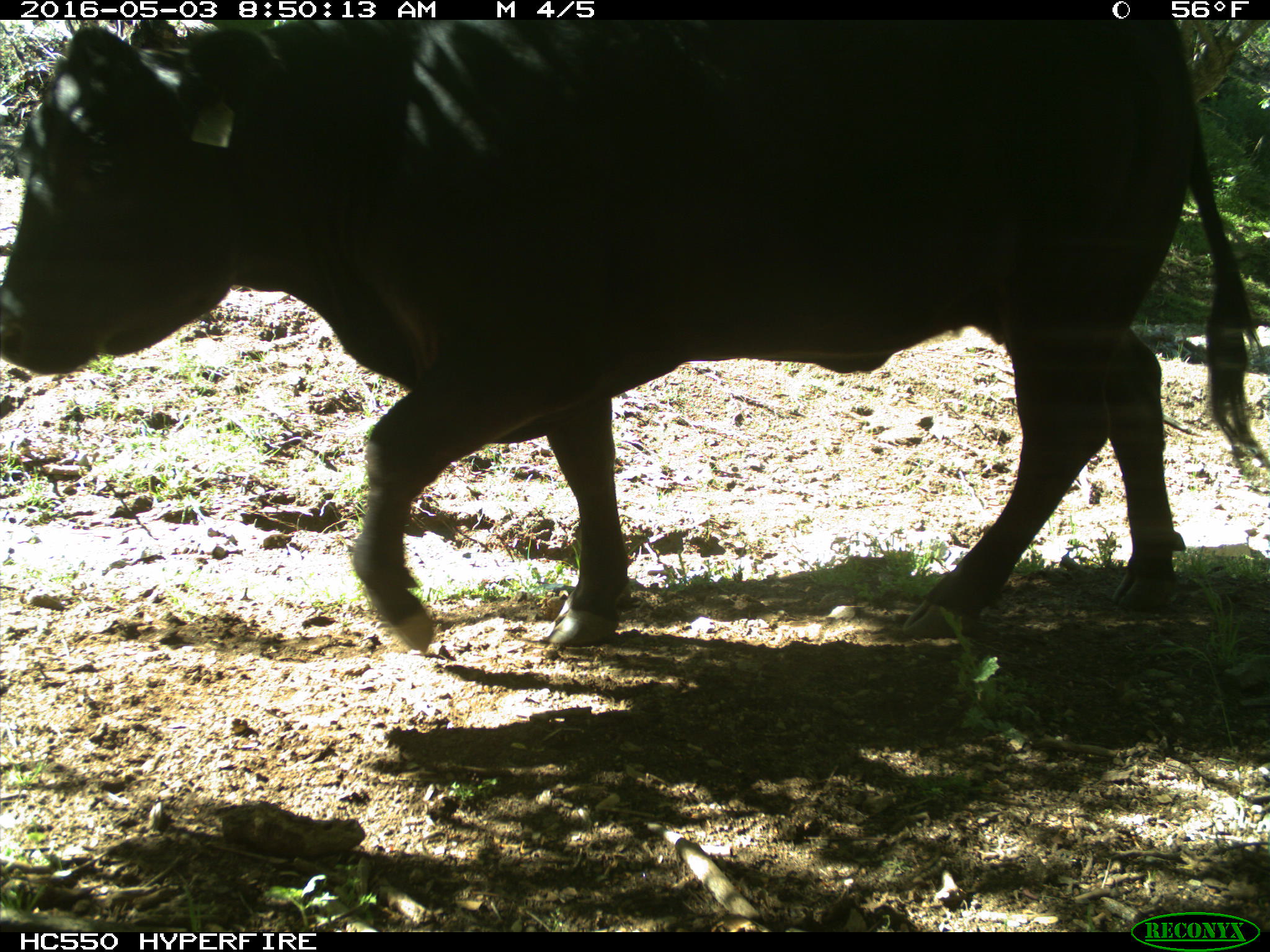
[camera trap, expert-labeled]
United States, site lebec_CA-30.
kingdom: Animalia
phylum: Chordata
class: Mammalia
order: Artiodactyla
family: Bovidae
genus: Bos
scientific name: Bos taurus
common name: domestic cow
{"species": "Bos taurus (domestic cow)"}